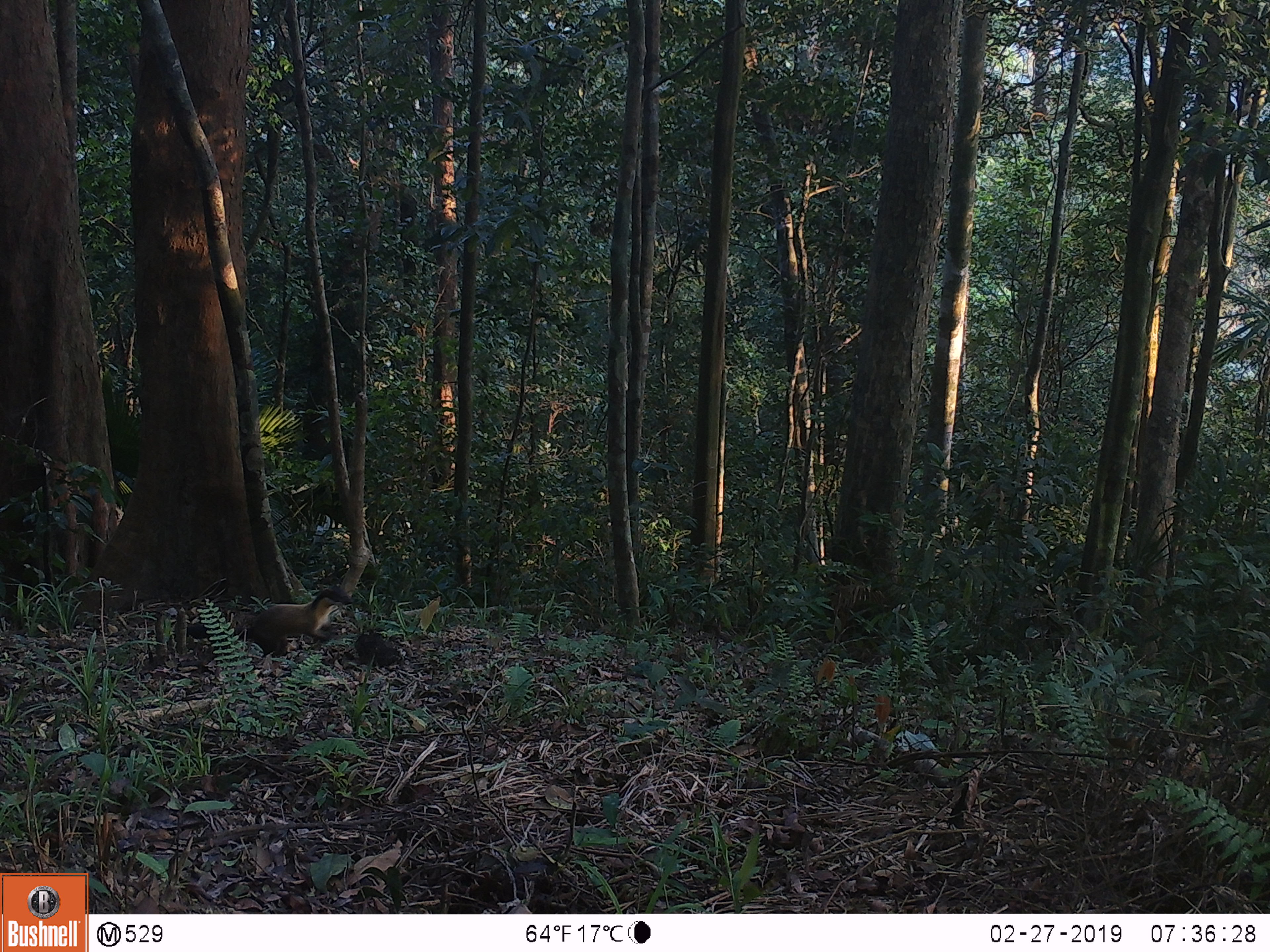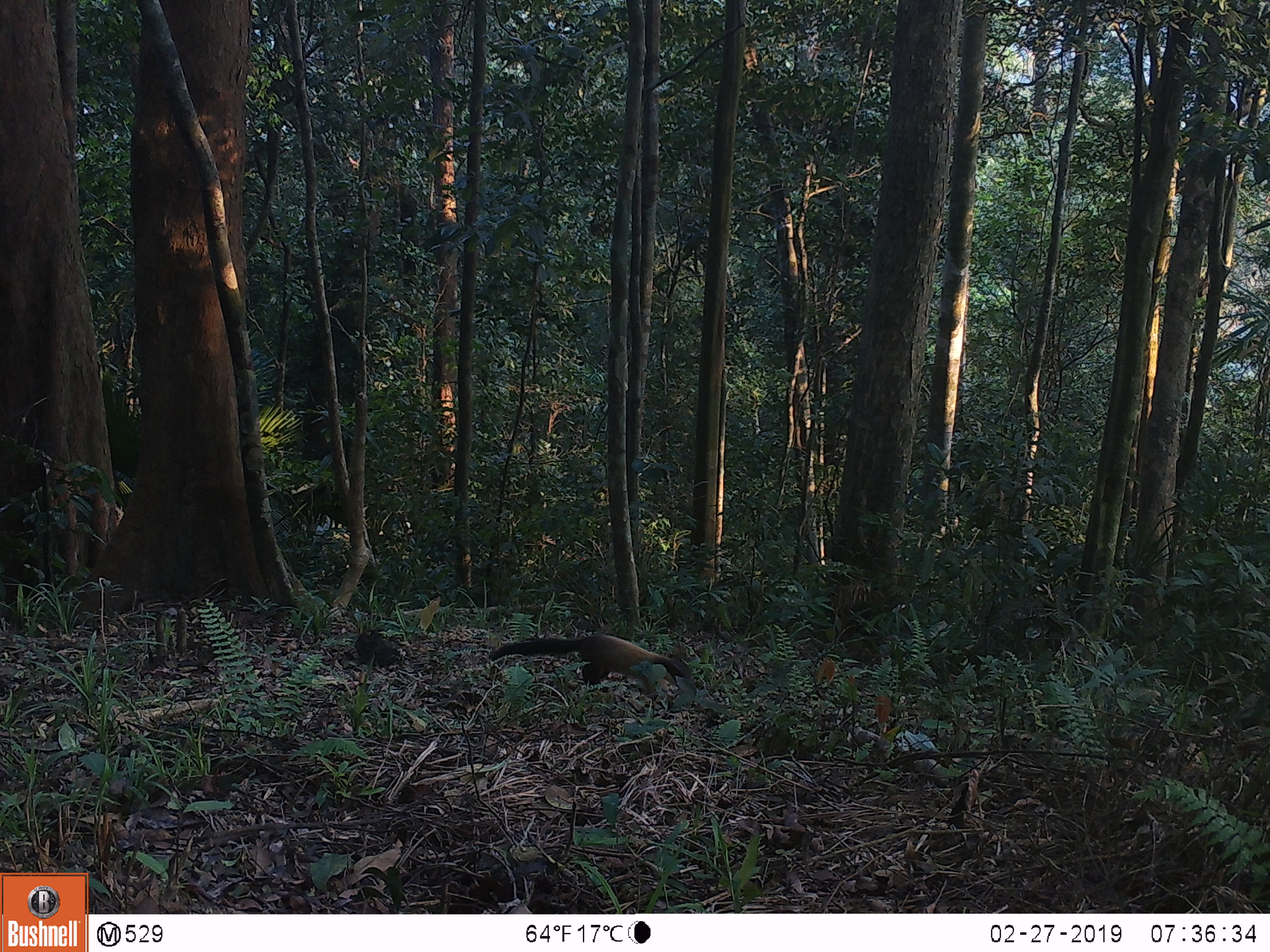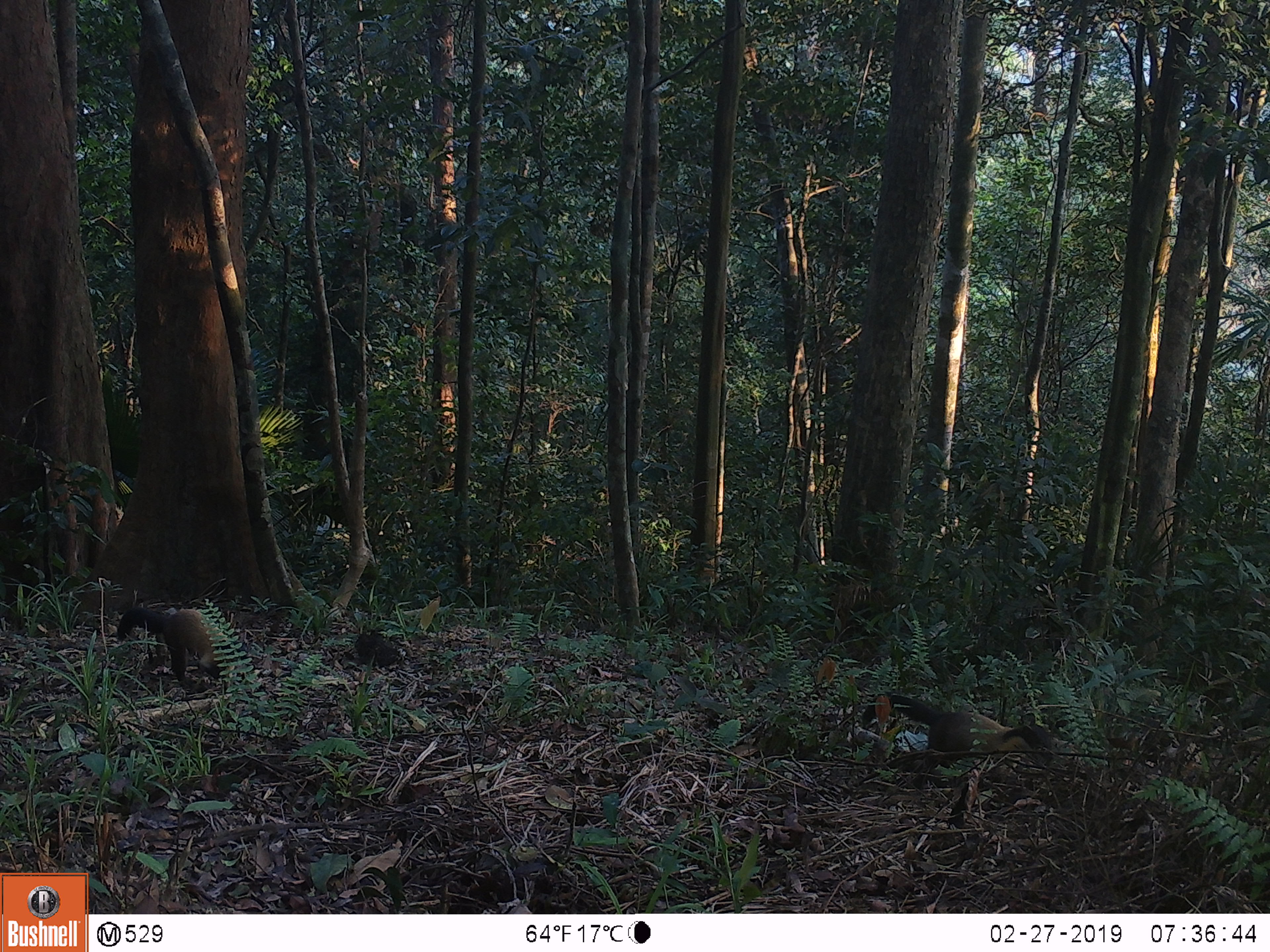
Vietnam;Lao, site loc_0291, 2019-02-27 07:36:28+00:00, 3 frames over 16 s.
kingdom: Animalia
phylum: Chordata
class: Mammalia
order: Carnivora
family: Mustelidae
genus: Martes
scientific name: Martes flavigula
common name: yellow-throated marten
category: yellow throated marten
Yellow throated marten (yellow-throated marten) (Martes flavigula). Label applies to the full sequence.